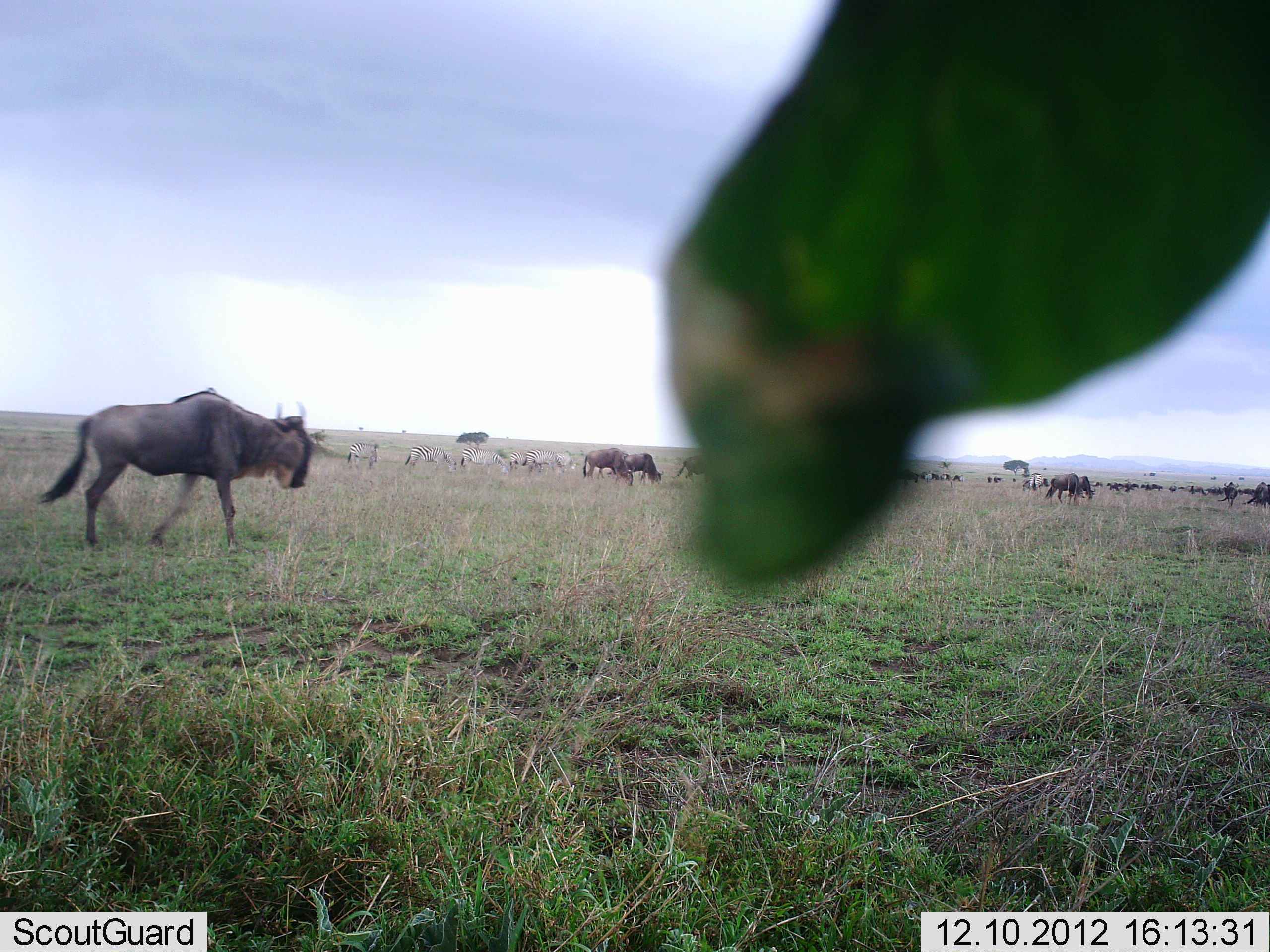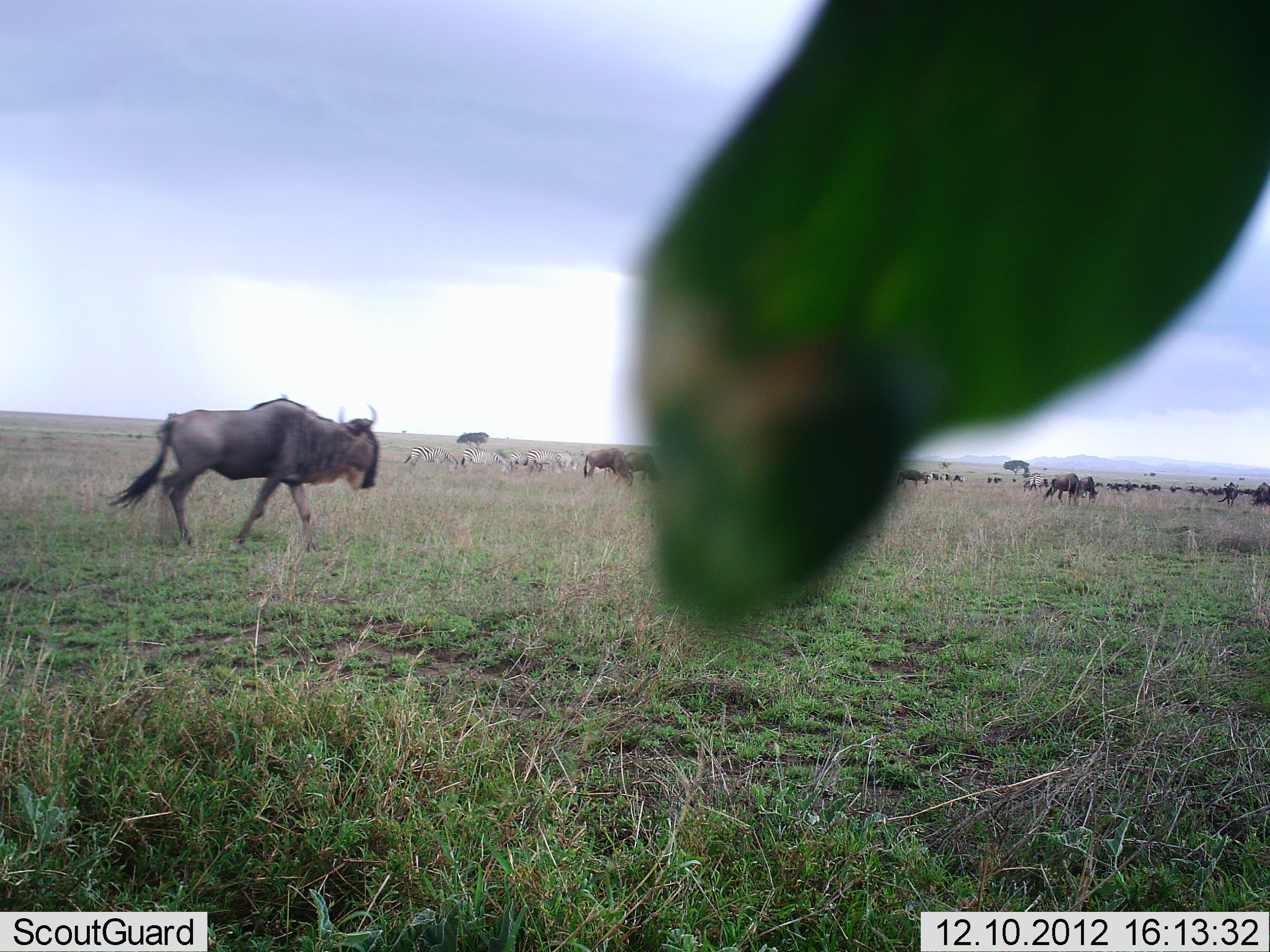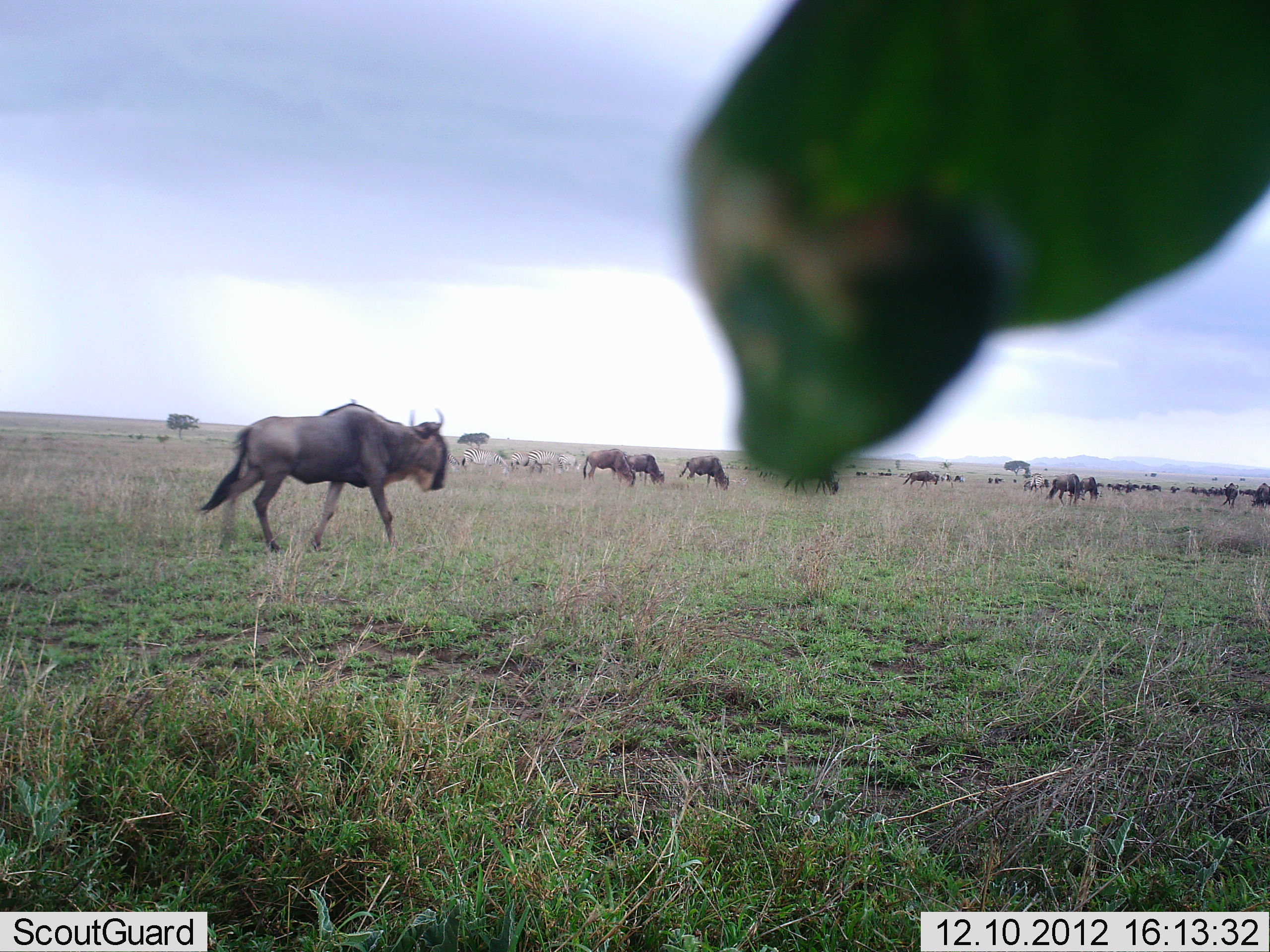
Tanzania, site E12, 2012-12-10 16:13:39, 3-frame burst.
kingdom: Animalia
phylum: Chordata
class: Mammalia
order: Artiodactyla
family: Bovidae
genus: Connochaetes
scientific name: Connochaetes taurinus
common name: blue wildebeest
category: wildebeest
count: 11-50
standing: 38%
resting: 0%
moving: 88%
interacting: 6%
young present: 0%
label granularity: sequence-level